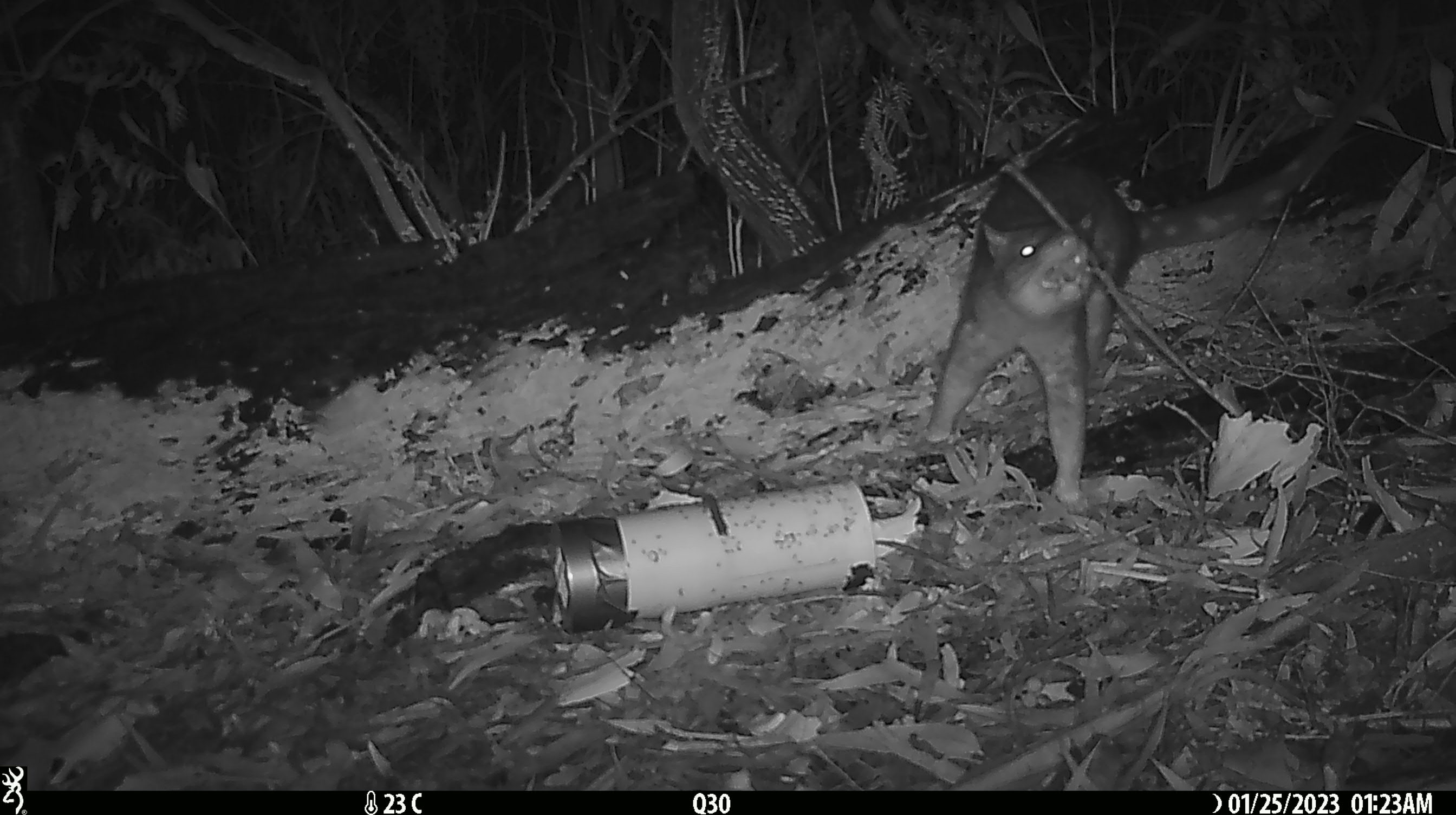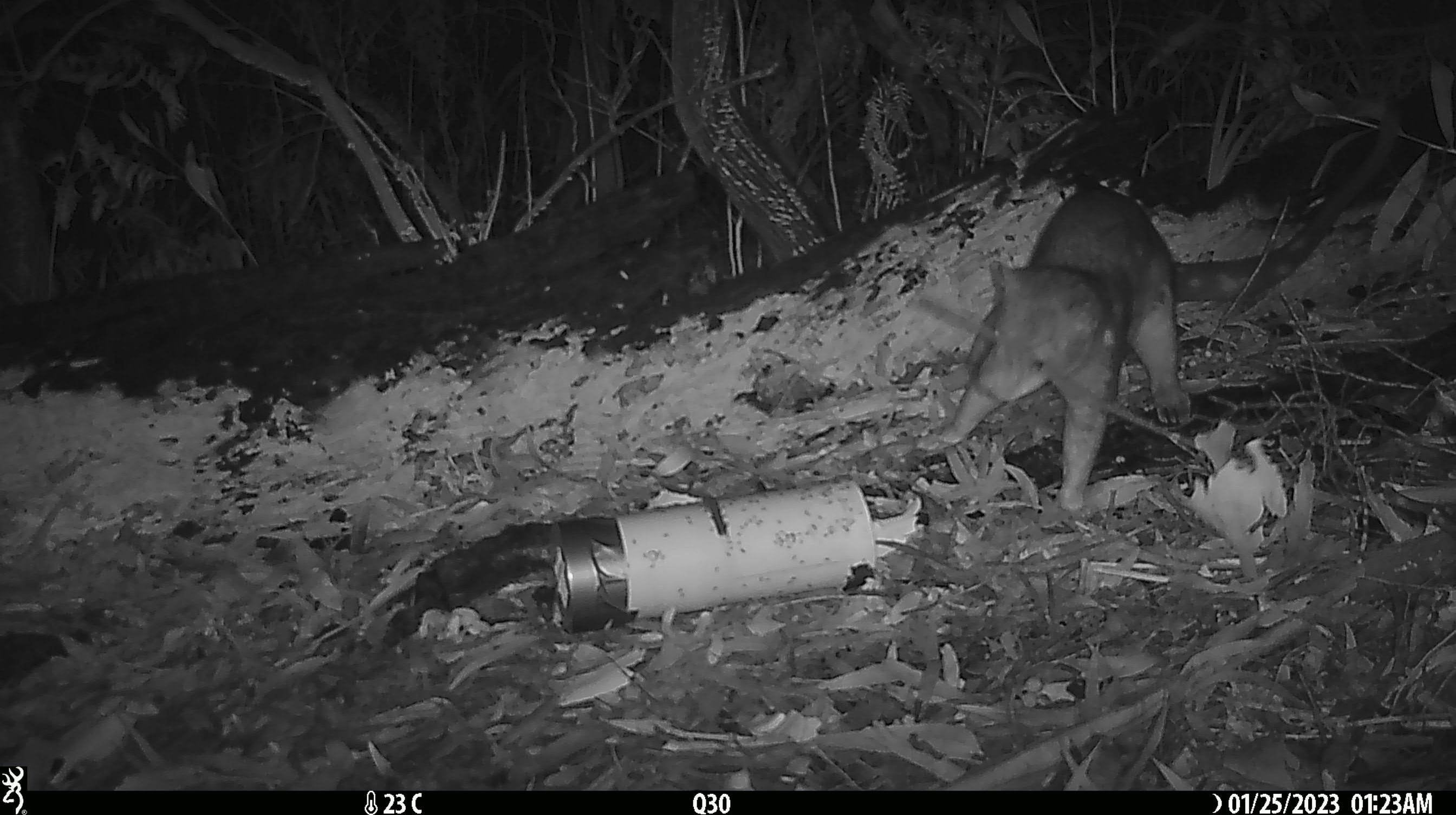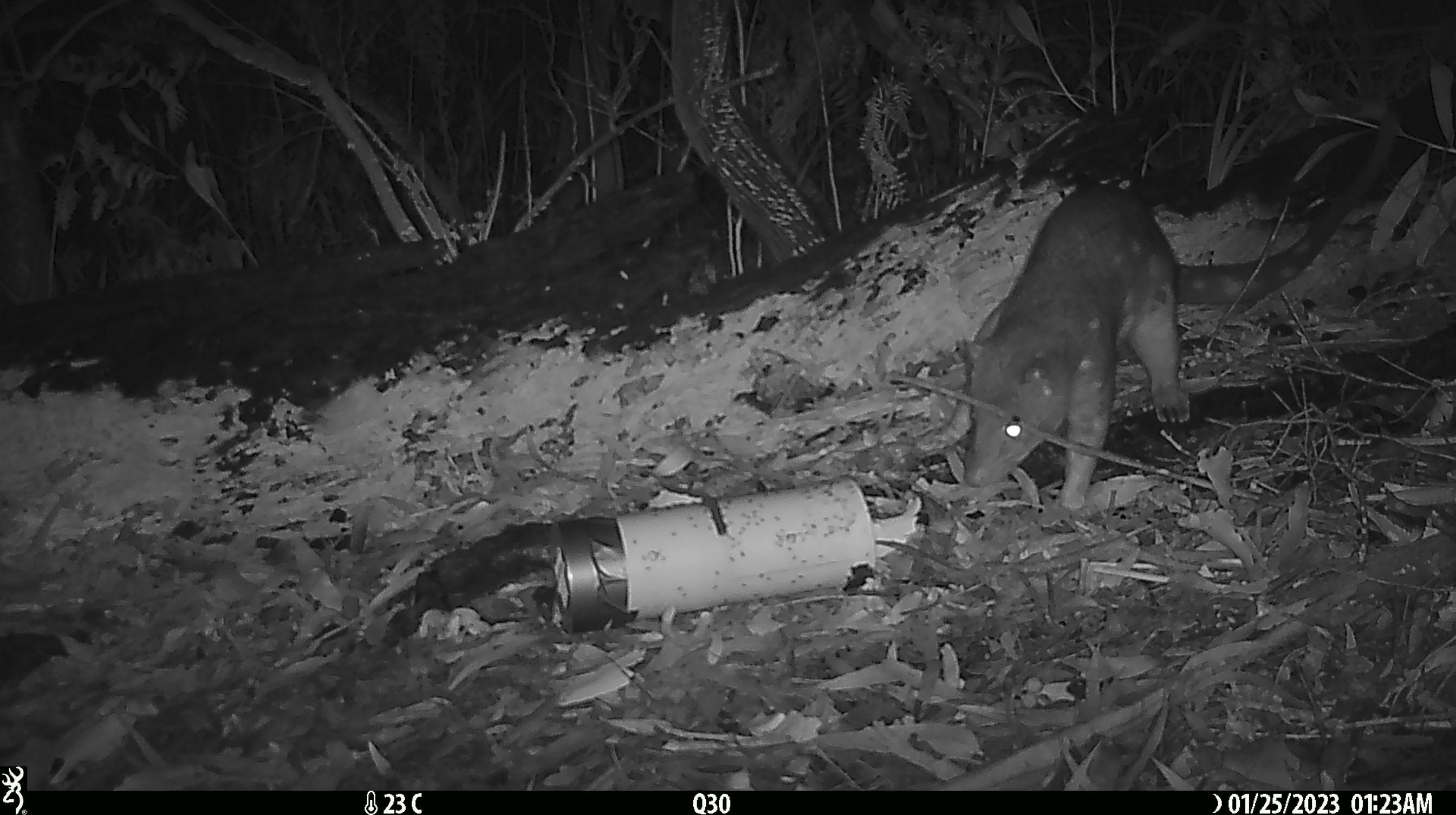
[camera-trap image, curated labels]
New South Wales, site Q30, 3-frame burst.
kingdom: Animalia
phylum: Chordata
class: Mammalia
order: Dasyuromorphia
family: Dasyuridae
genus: Dasyurus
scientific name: Dasyurus maculatus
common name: spotted-tailed quoll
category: quoll